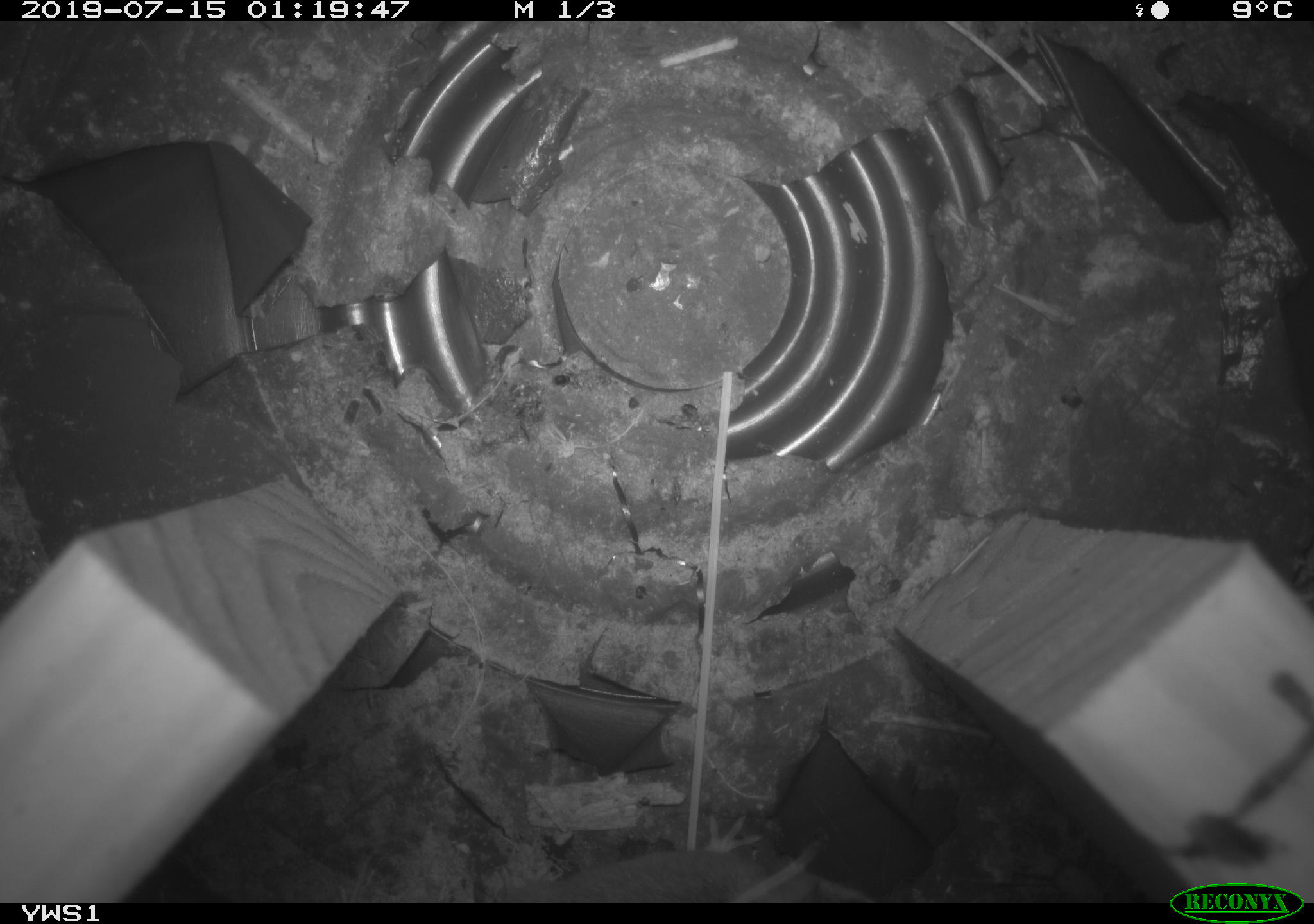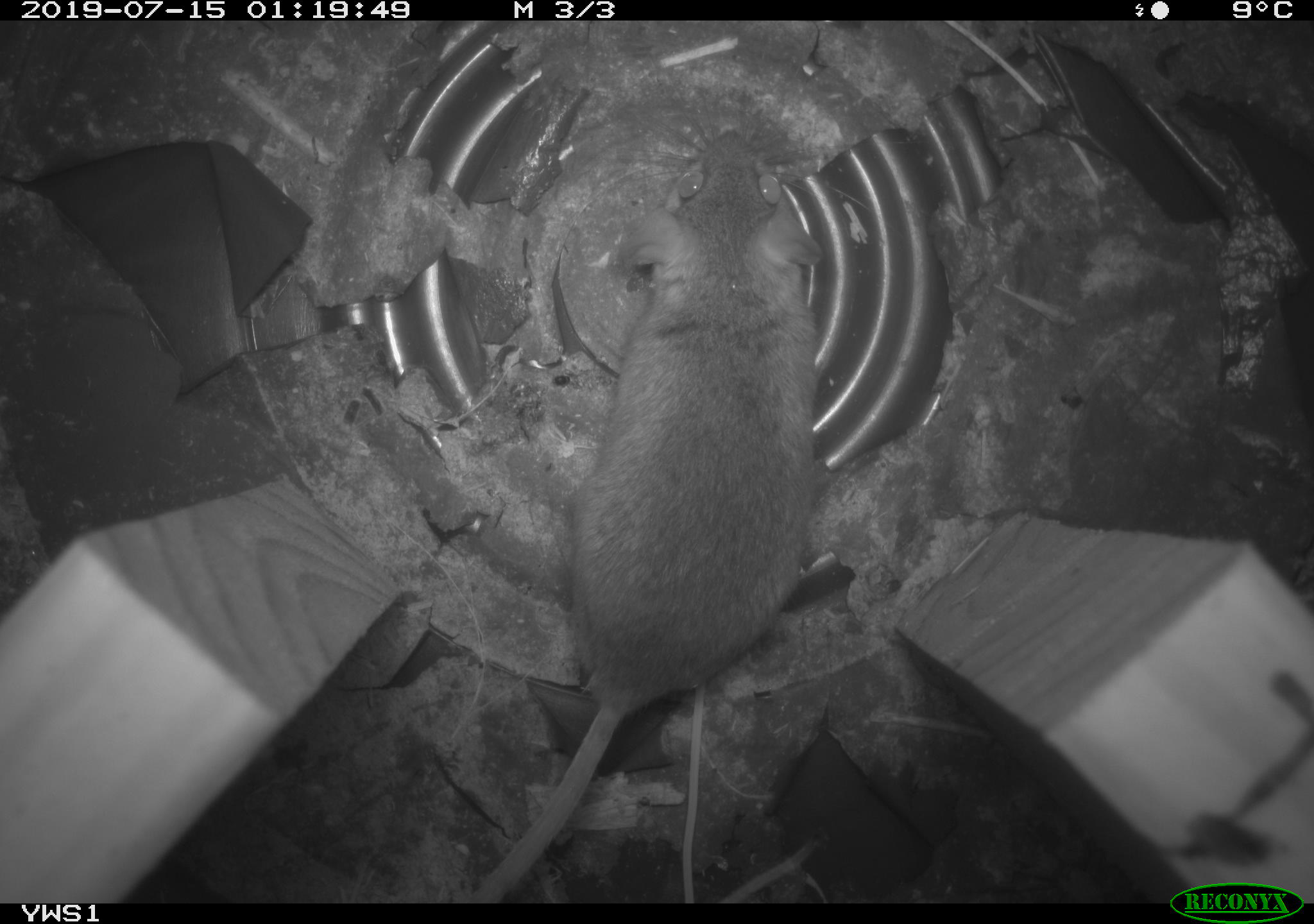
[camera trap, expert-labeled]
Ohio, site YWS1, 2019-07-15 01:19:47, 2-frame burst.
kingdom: Animalia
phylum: Chordata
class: Mammalia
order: Rodentia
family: Cricetidae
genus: Peromyscus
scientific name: Peromyscus leucopus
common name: white-footed mouse